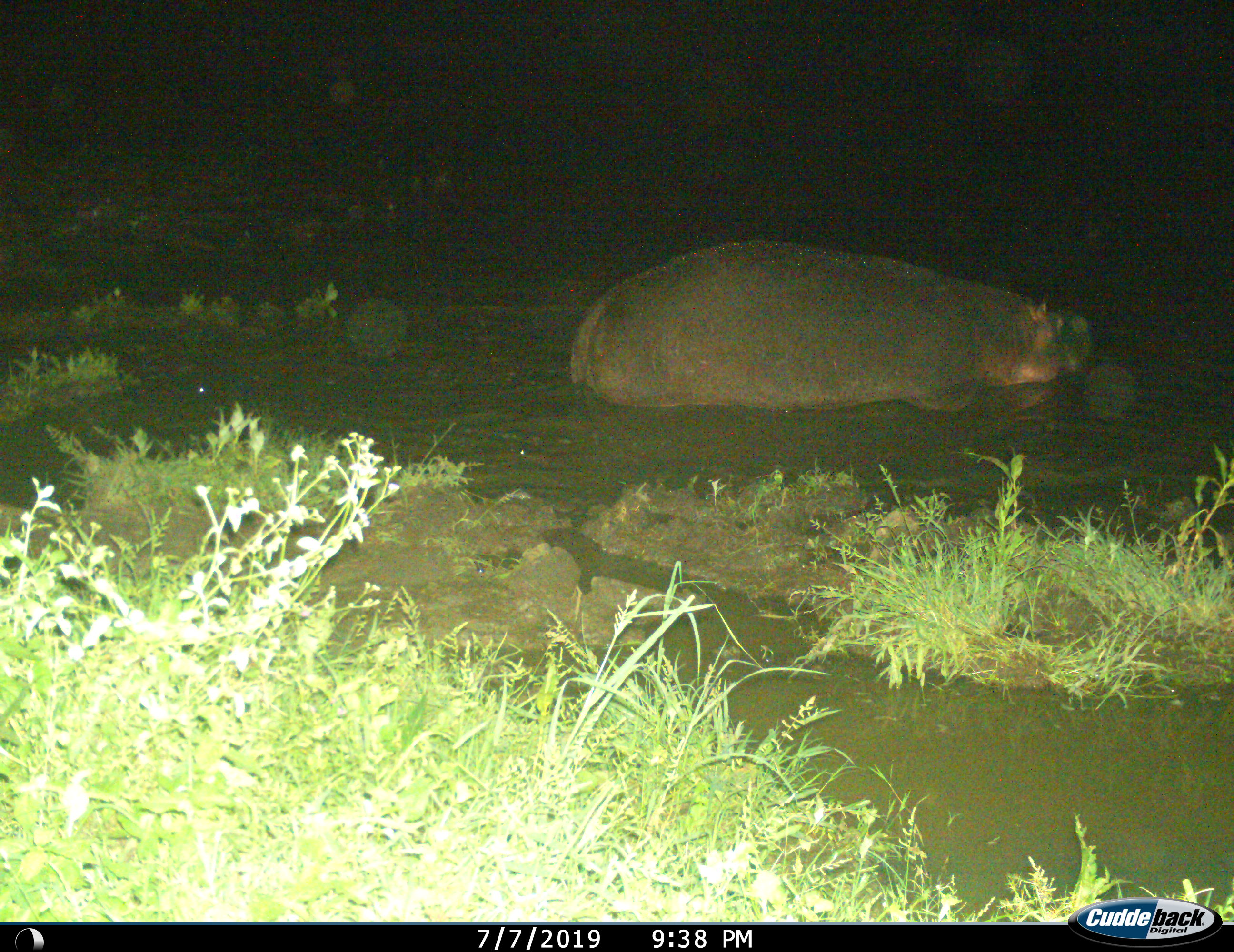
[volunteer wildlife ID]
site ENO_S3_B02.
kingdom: Animalia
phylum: Chordata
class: Mammalia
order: Artiodactyla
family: Hippopotamidae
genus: Hippopotamus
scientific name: Hippopotamus amphibius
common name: hippopotamus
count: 1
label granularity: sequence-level